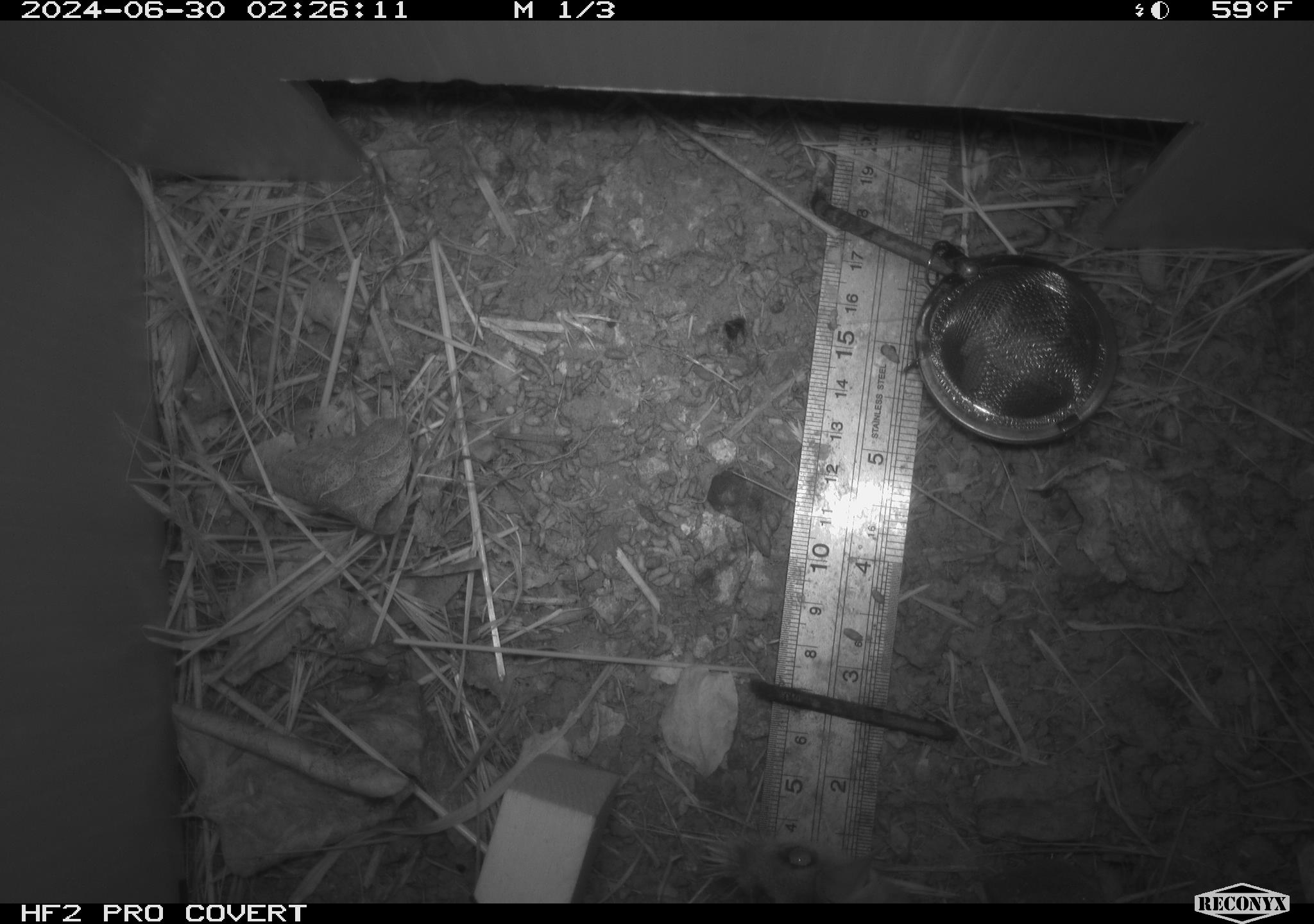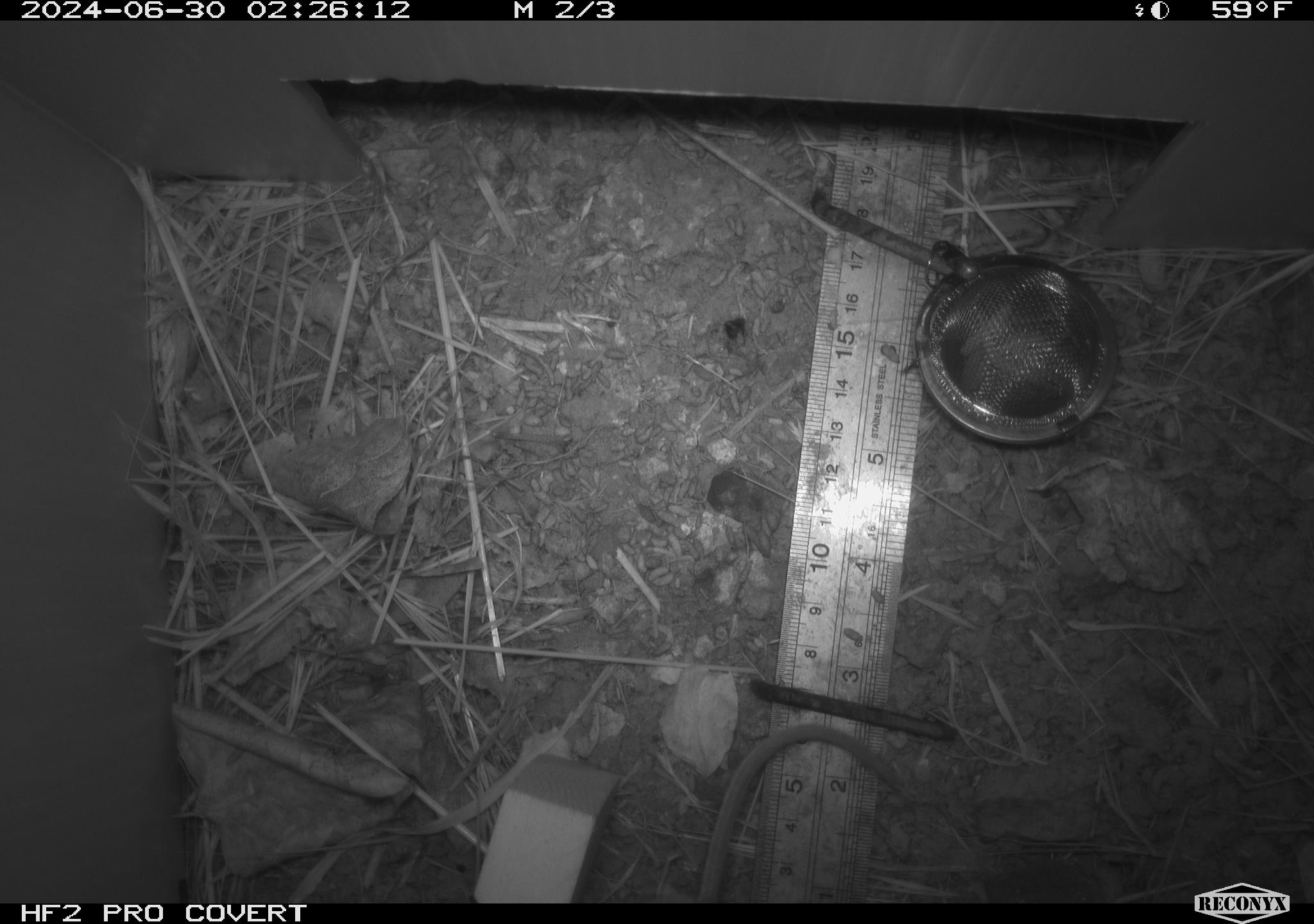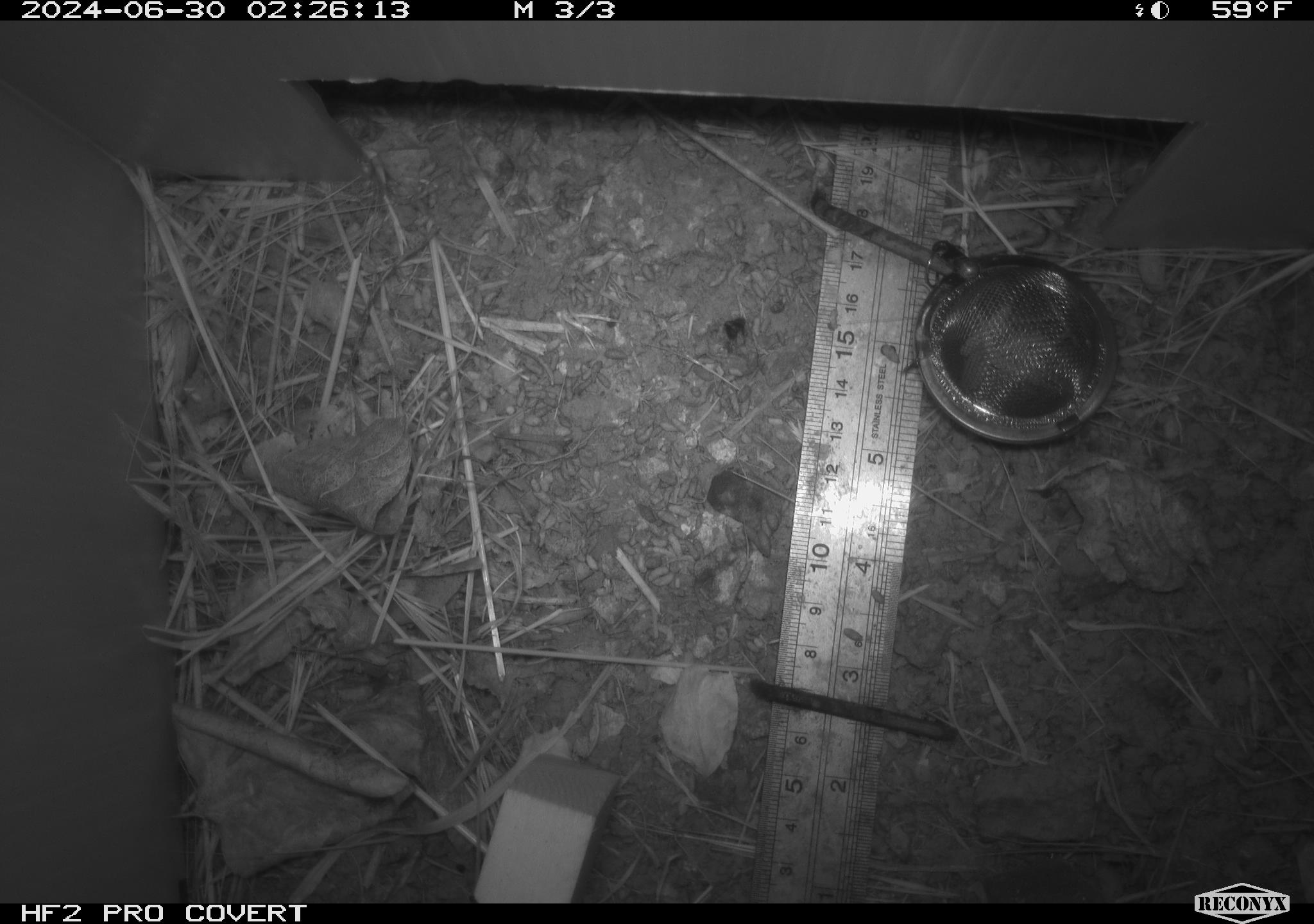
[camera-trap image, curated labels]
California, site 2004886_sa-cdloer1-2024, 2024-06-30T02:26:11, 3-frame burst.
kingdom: Animalia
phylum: Chordata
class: Mammalia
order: Rodentia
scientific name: Rodentia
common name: mouse species